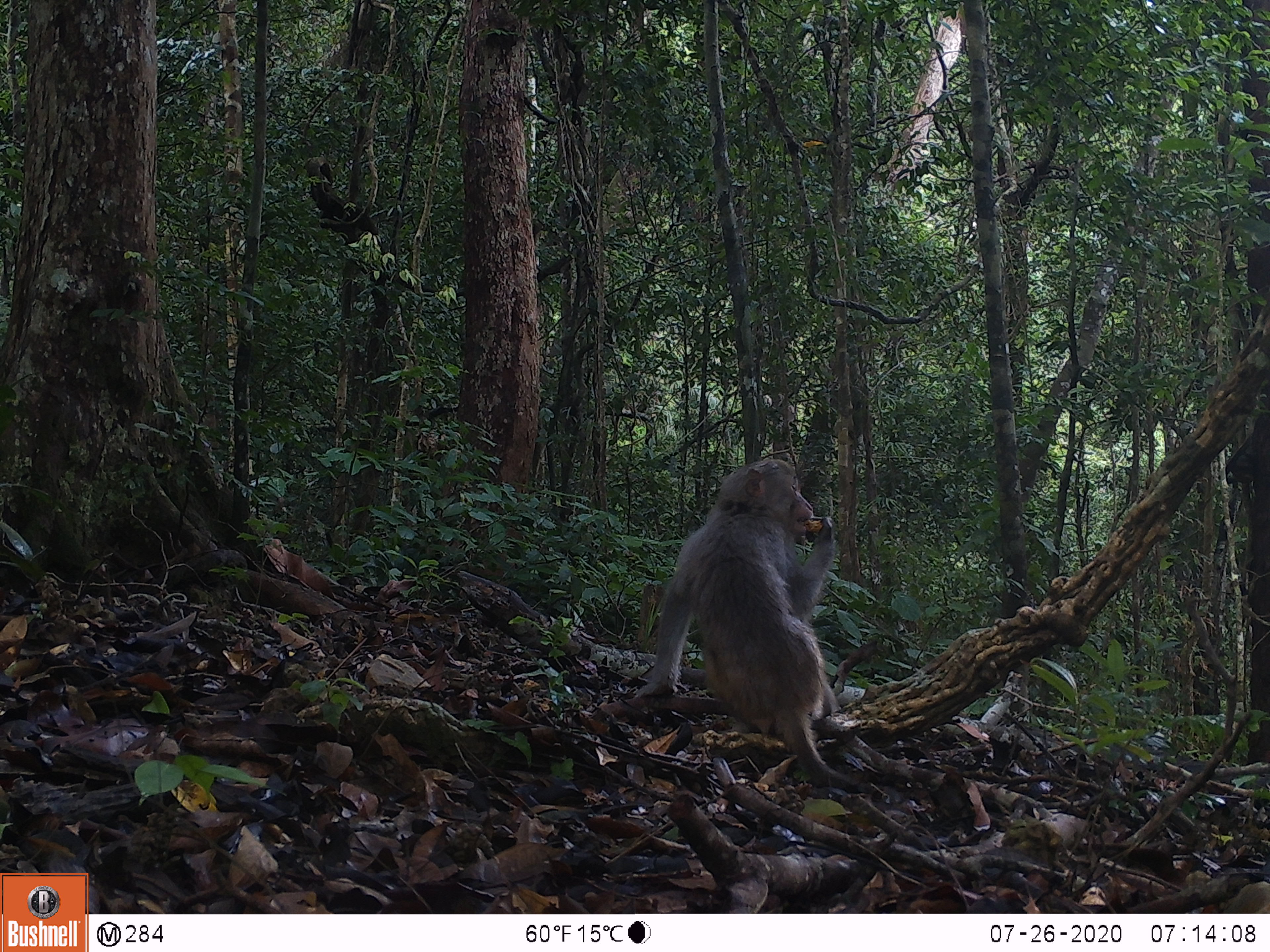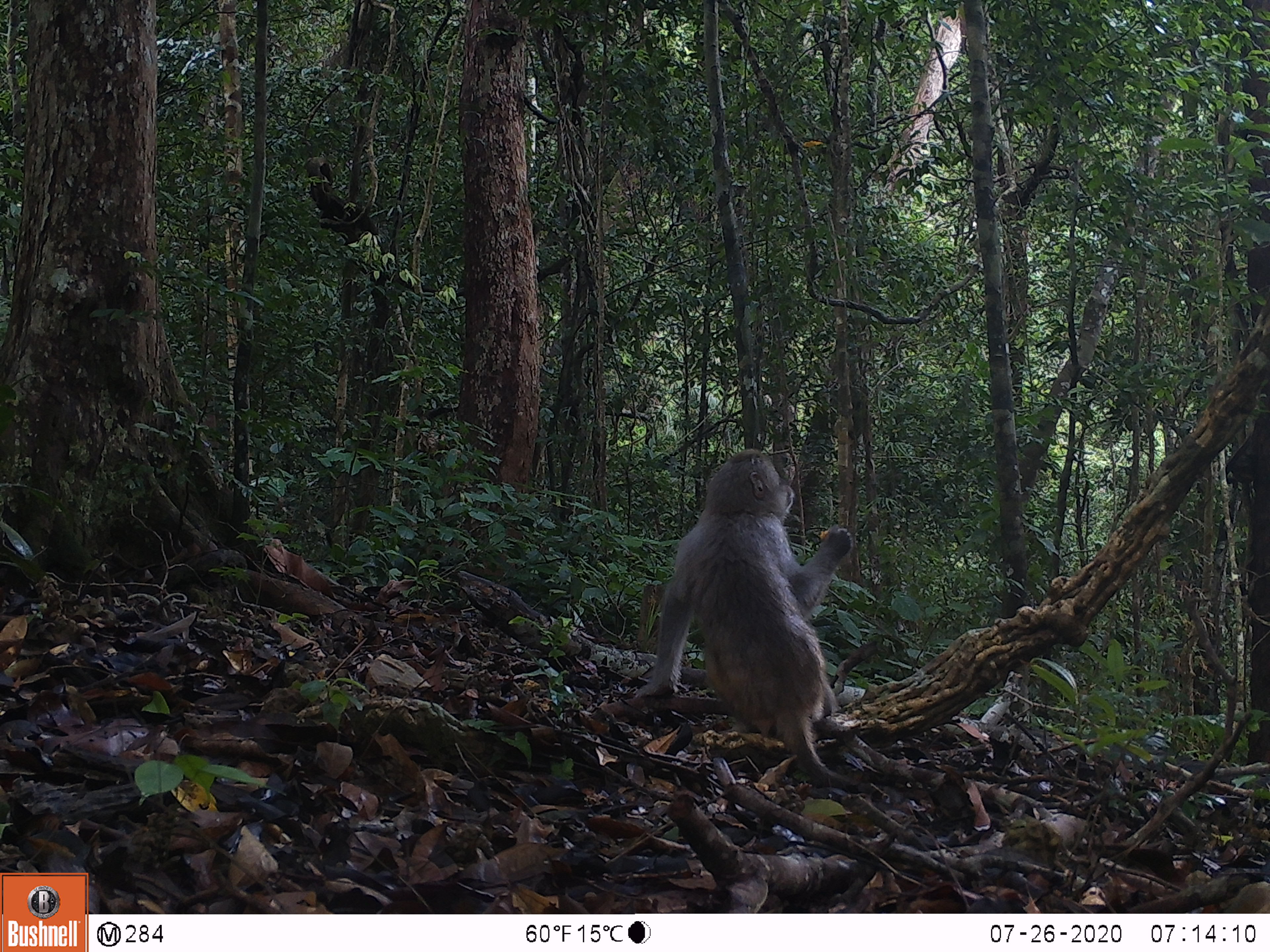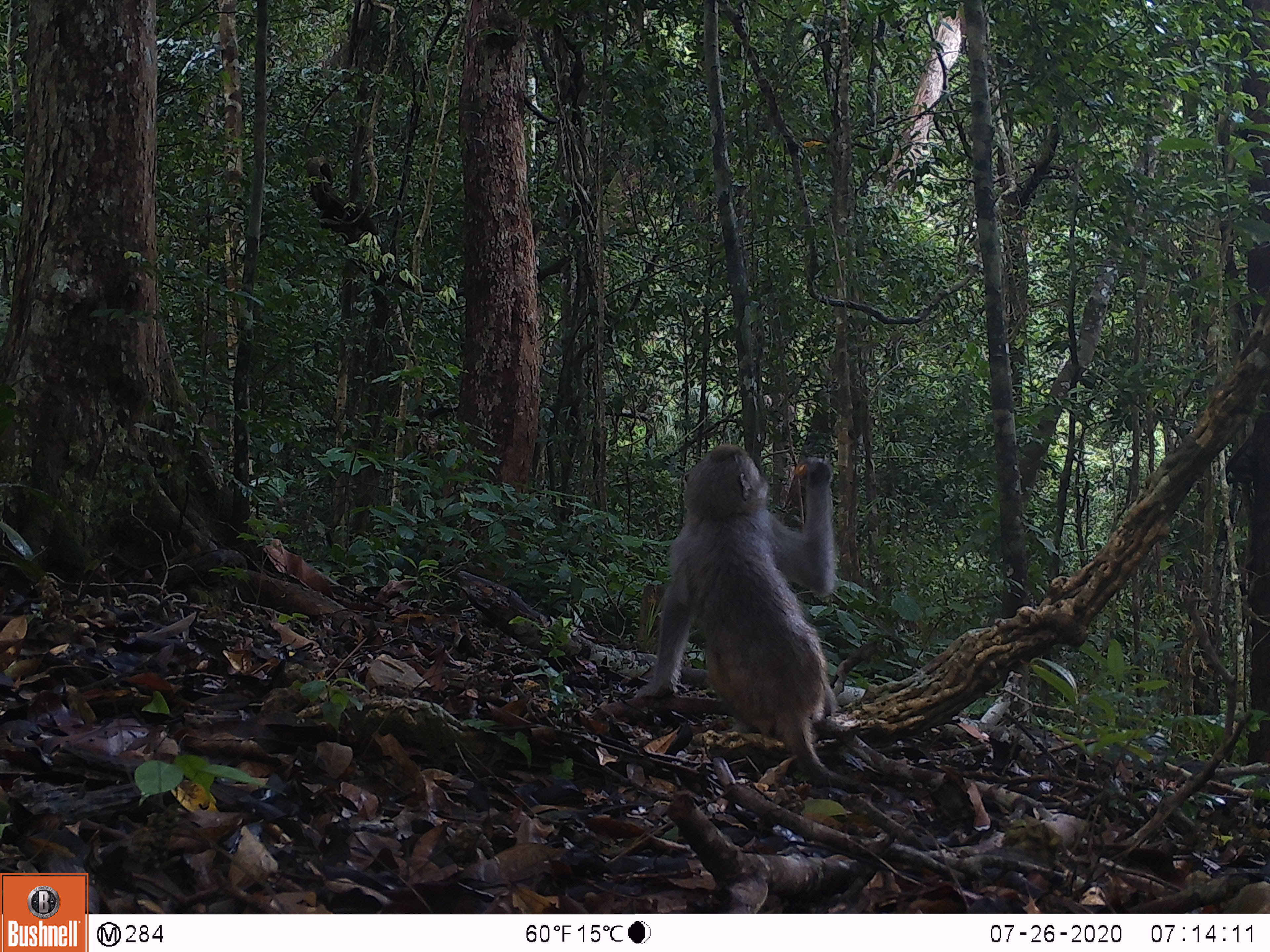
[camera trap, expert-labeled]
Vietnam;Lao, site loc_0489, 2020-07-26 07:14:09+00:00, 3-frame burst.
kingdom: Animalia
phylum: Chordata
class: Mammalia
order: Primates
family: Cercopithecidae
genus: Macaca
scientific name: Macaca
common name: macaques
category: assam or rhesus macaque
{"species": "assam or rhesus macaque (macaques) (Macaca)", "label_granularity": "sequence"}